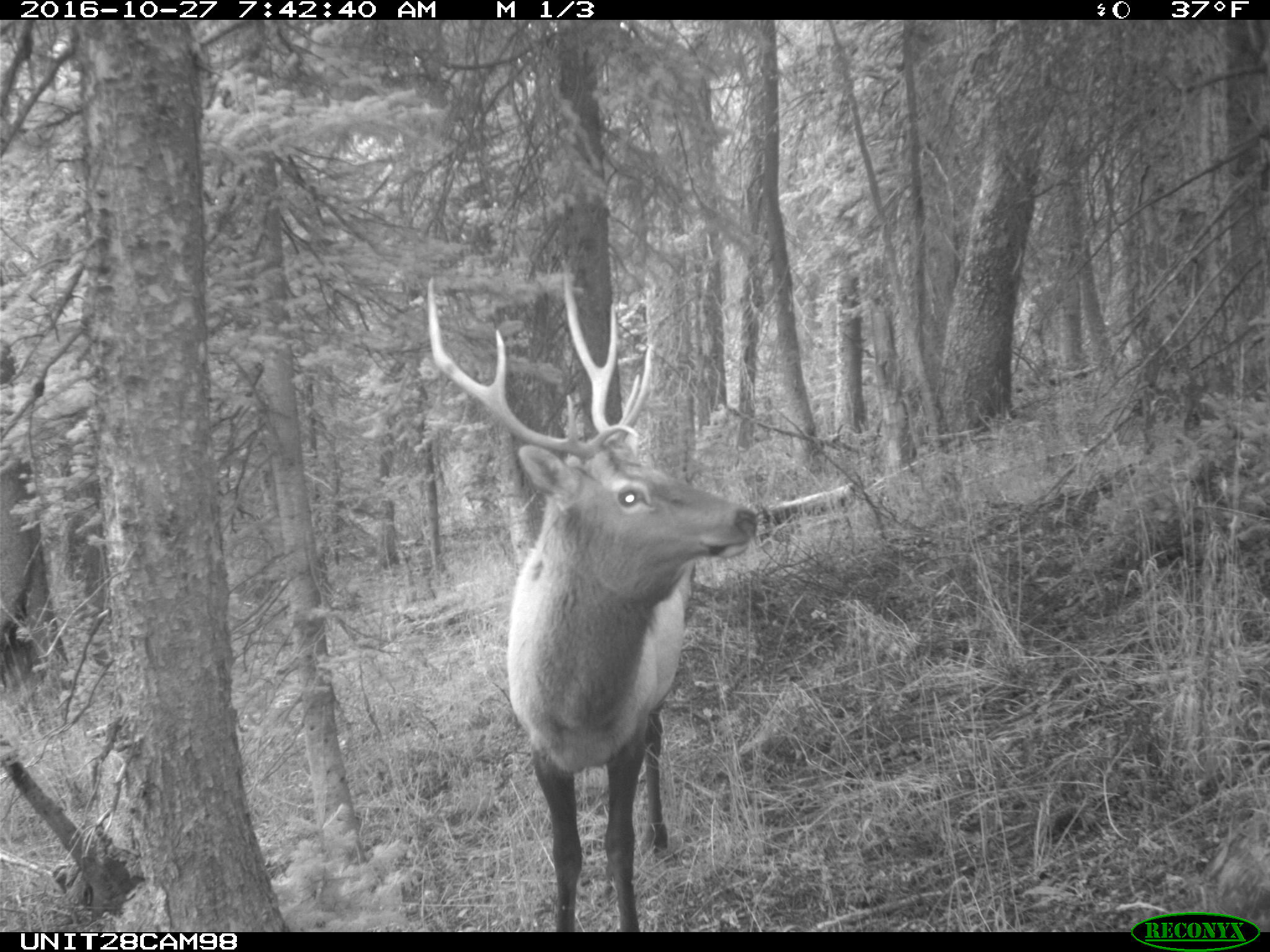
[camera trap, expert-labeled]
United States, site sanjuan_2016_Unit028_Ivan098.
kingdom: Animalia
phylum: Chordata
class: Mammalia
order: Artiodactyla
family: Cervidae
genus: Cervus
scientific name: Cervus elaphus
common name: red deer